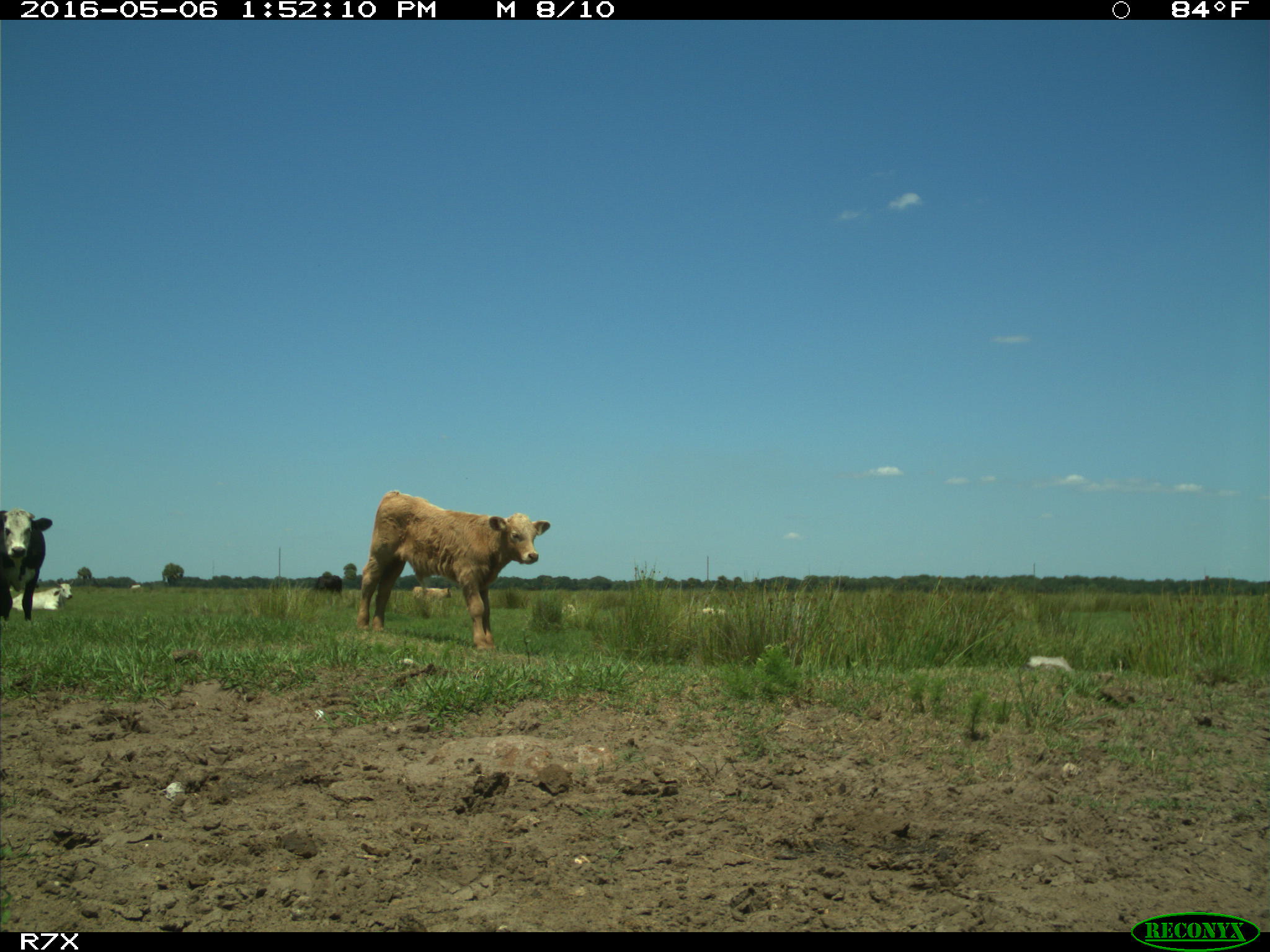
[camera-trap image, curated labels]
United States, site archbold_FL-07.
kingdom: Animalia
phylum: Chordata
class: Mammalia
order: Artiodactyla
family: Bovidae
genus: Bos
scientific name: Bos taurus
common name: domestic cow